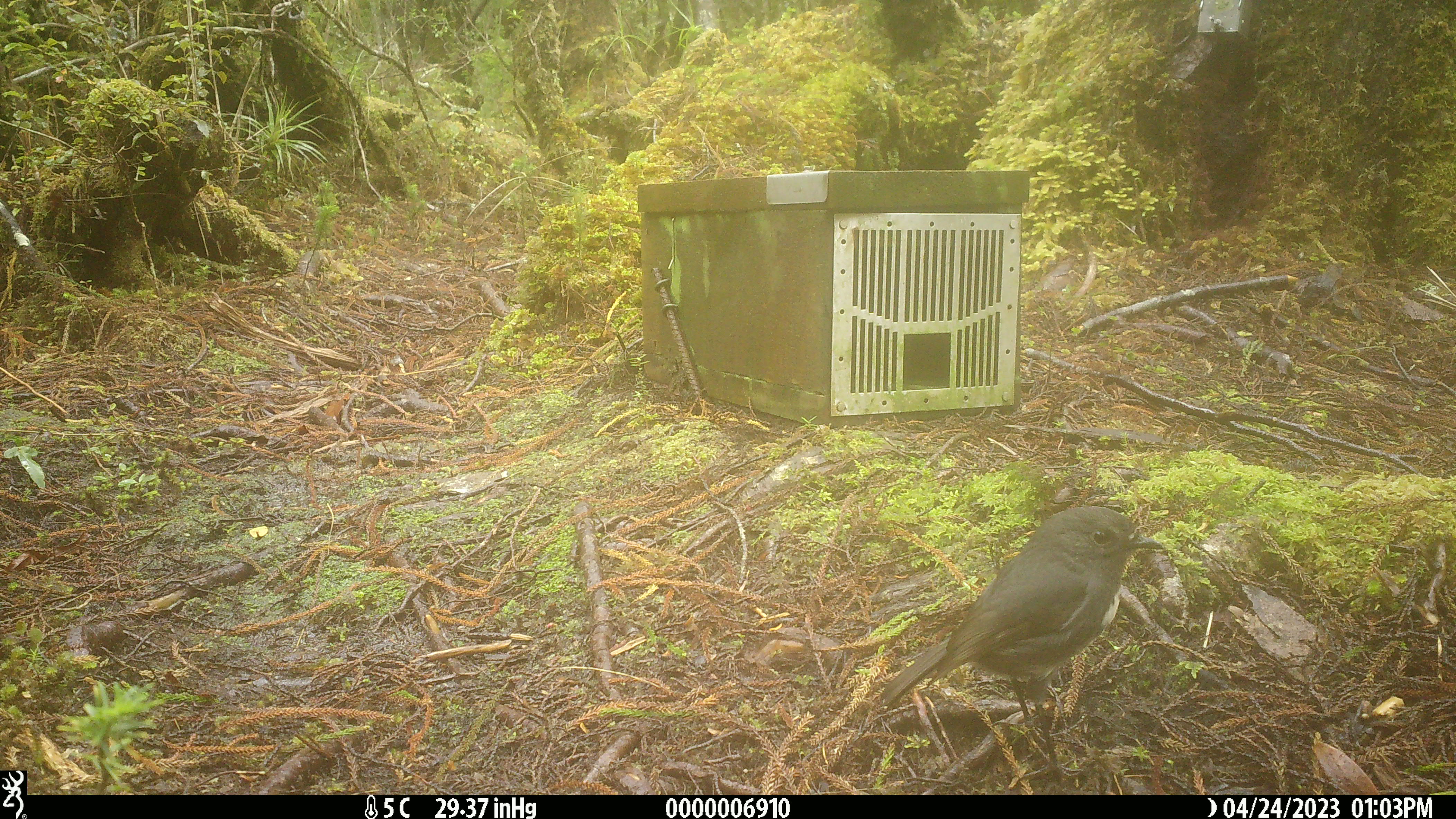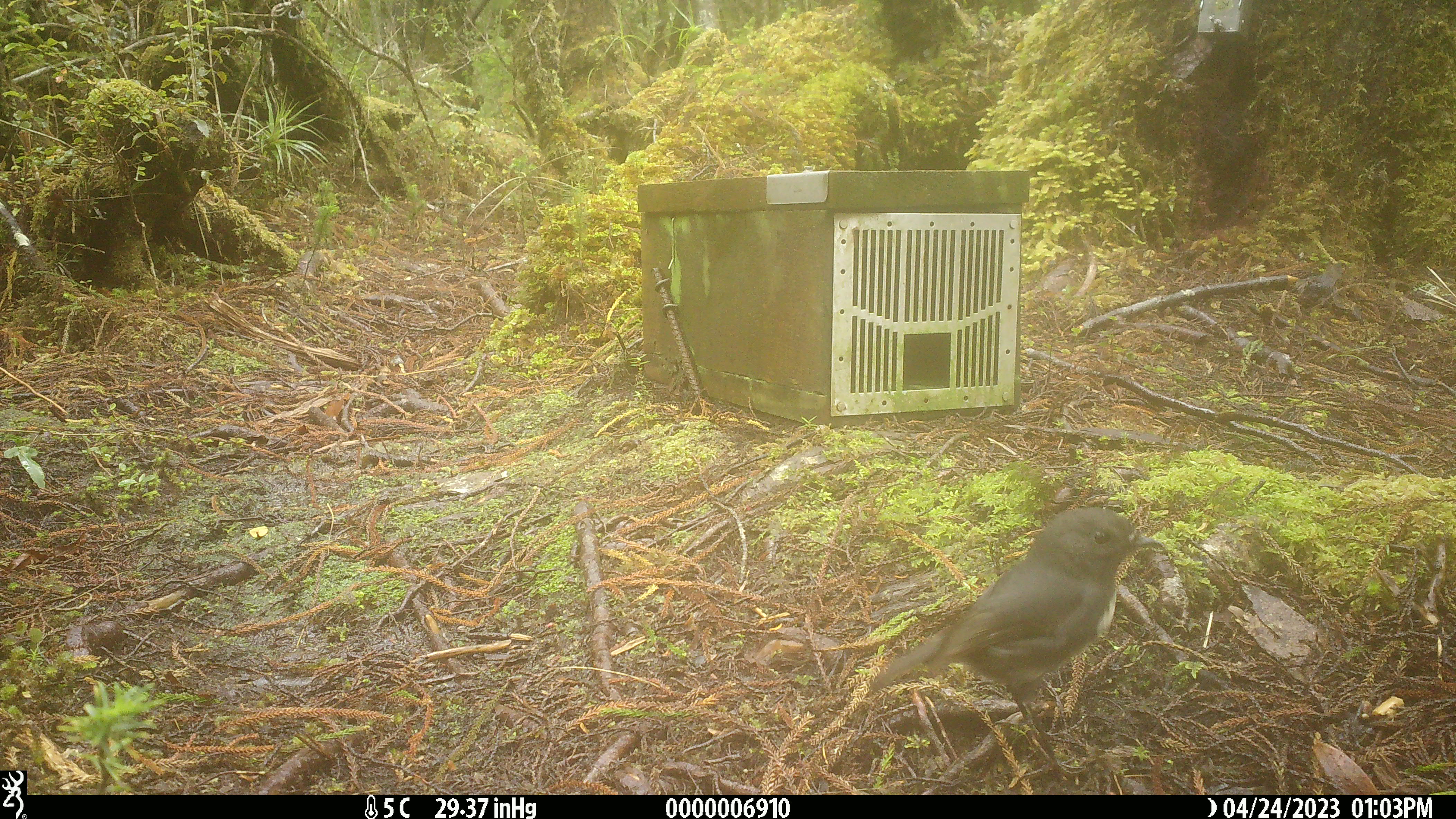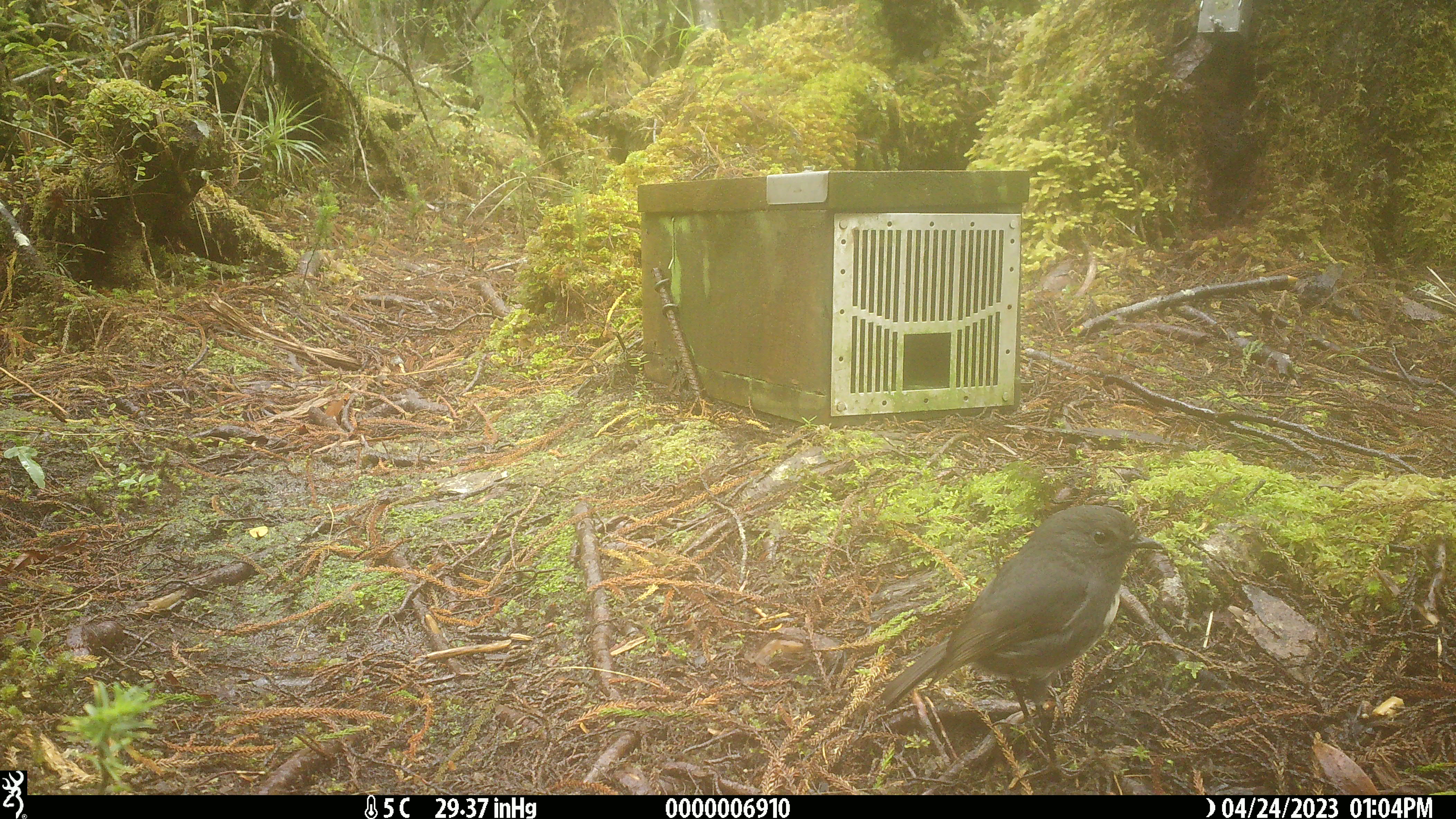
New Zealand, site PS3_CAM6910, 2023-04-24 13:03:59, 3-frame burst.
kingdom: Animalia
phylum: Chordata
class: Aves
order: Passeriformes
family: Petroicidae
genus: Petroica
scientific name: Petroica australis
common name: new zealand robin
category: robin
Robin (new zealand robin) (Petroica australis).